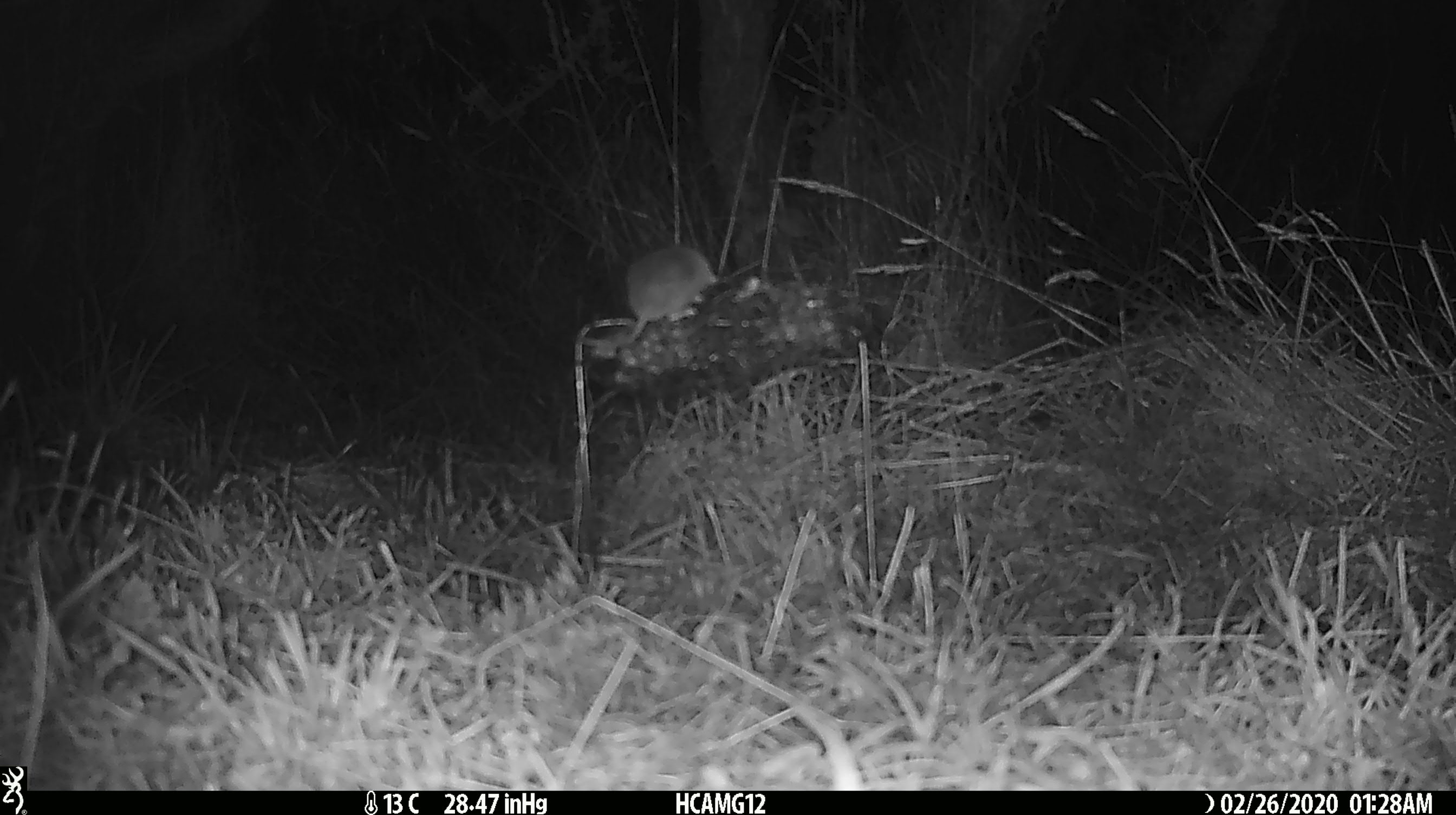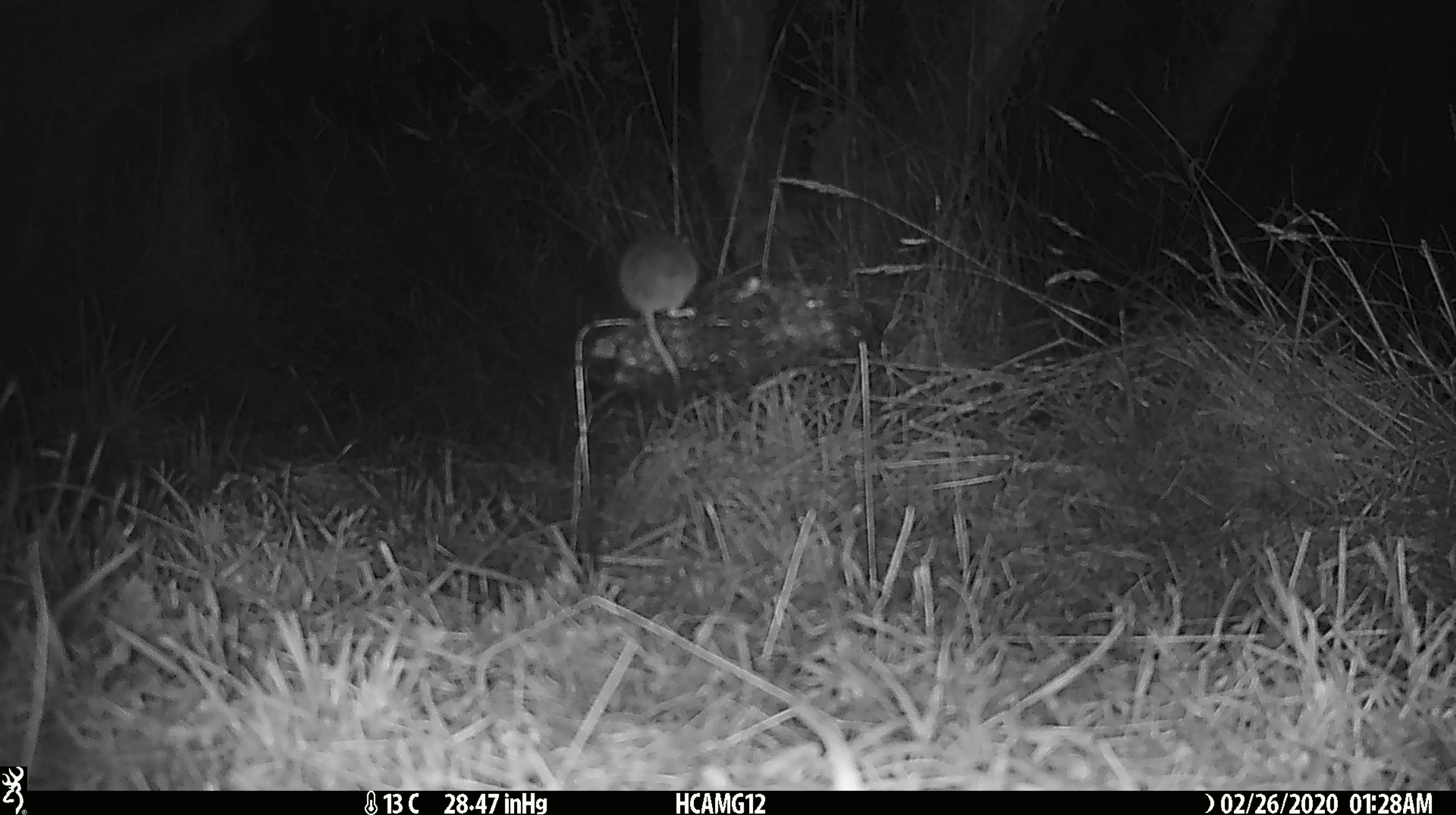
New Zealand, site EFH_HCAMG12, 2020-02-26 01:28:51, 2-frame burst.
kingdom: Animalia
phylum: Chordata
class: Mammalia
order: Rodentia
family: Muridae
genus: Mus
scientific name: Mus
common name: mouse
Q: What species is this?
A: Mouse (Mus).